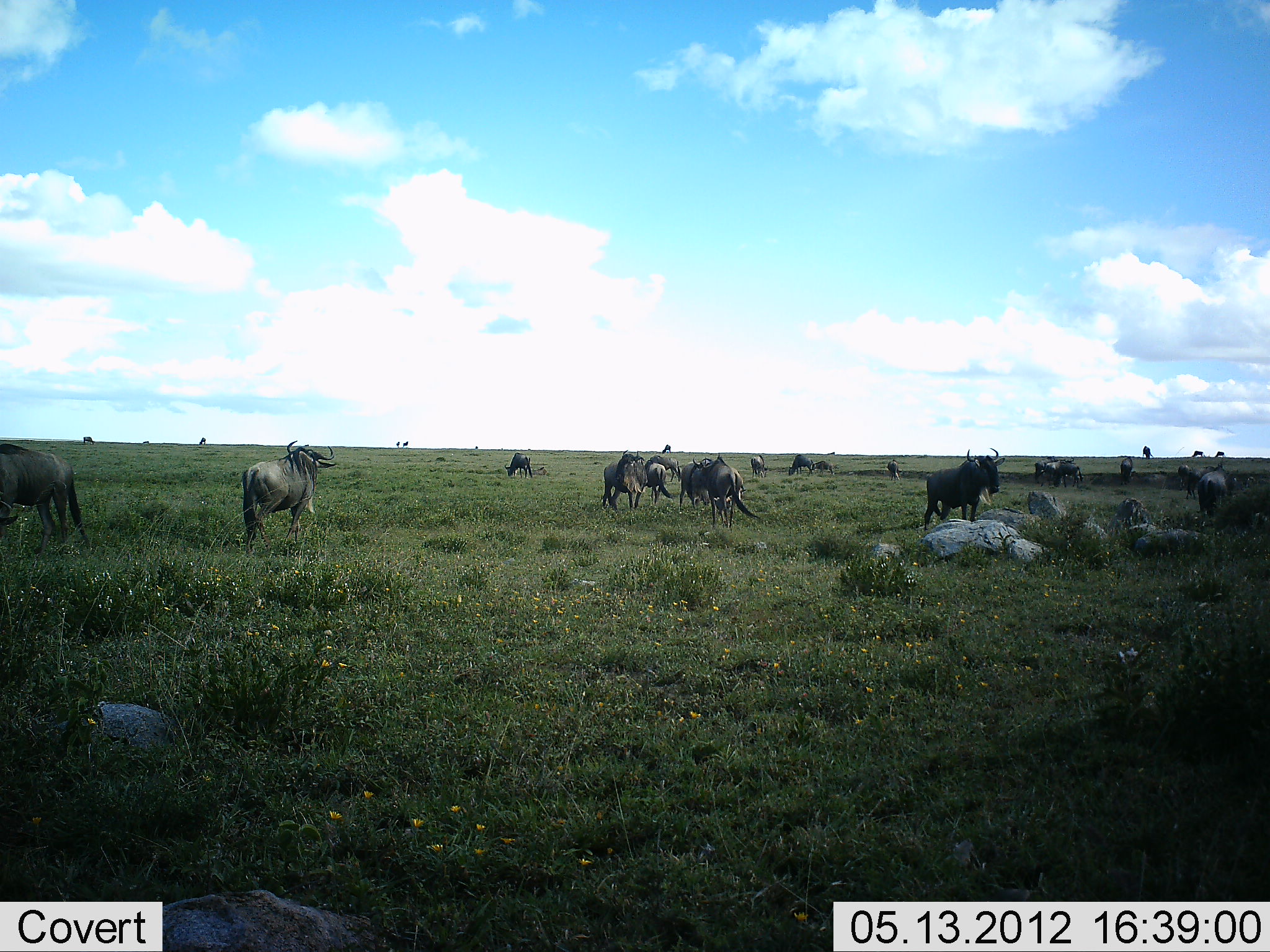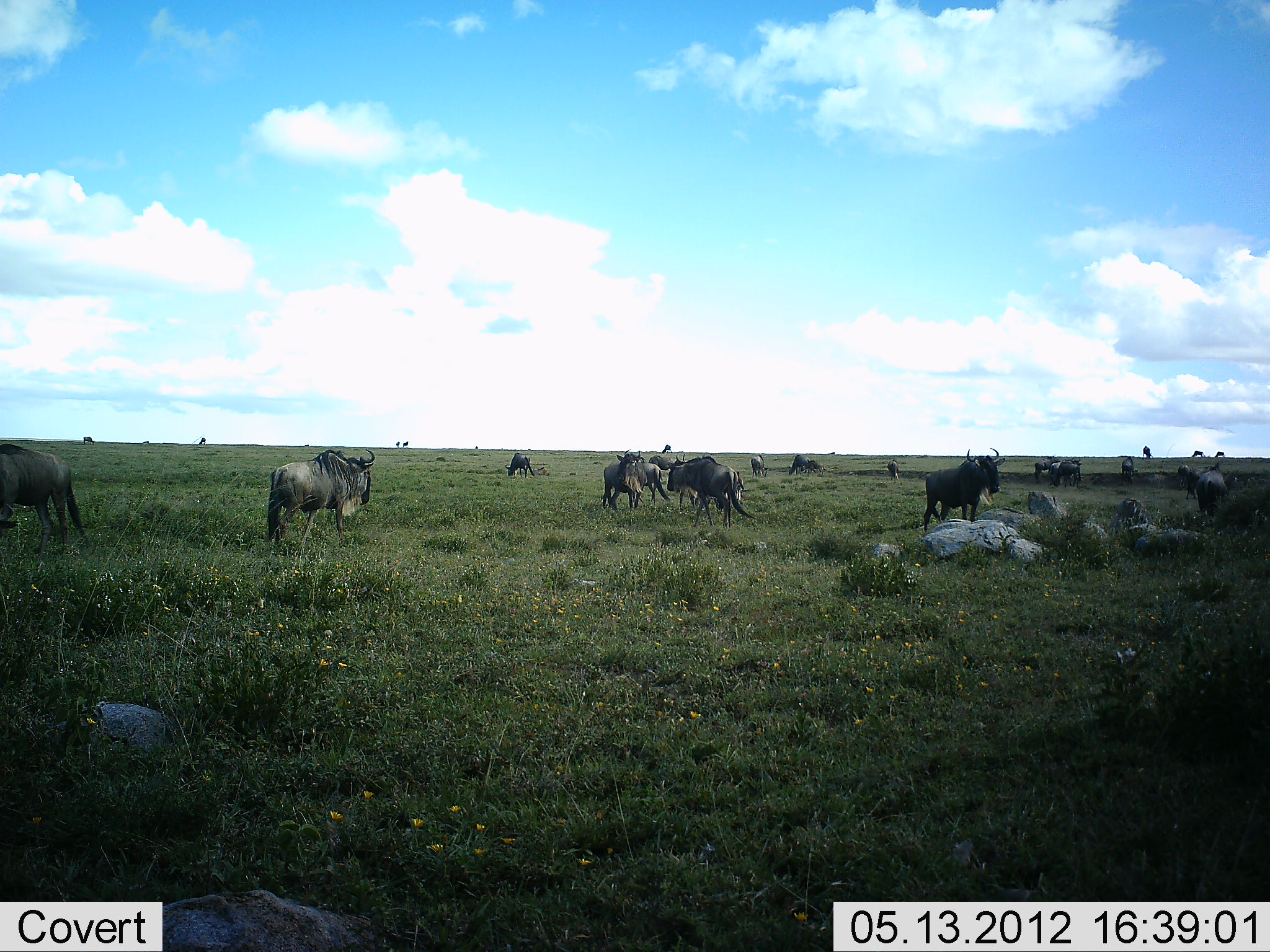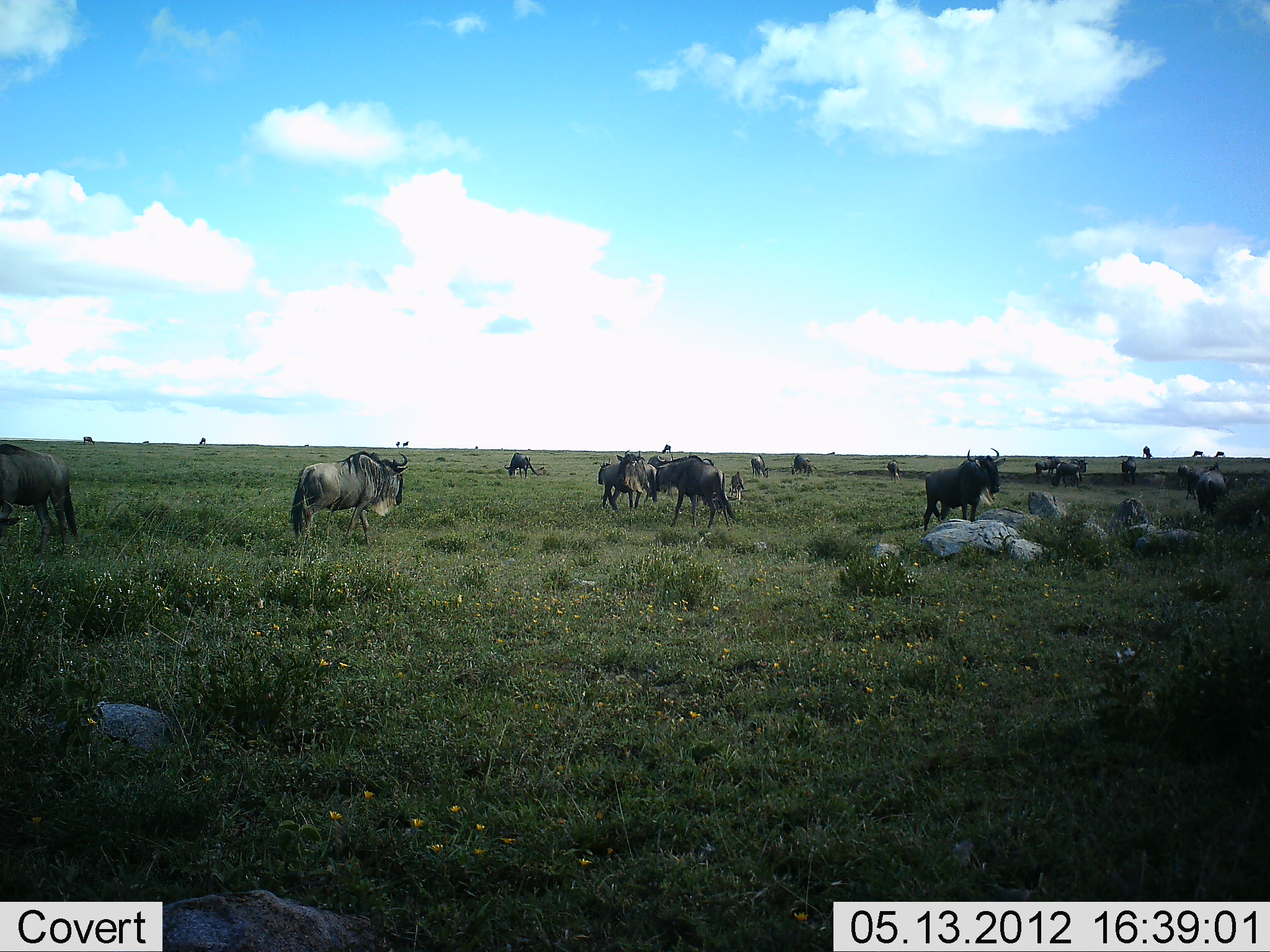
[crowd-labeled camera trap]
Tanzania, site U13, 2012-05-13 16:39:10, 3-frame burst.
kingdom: Animalia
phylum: Chordata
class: Mammalia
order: Artiodactyla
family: Bovidae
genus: Connochaetes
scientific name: Connochaetes taurinus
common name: blue wildebeest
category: wildebeest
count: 11-50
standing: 90%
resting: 10%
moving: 90%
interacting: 10%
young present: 0%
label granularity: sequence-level